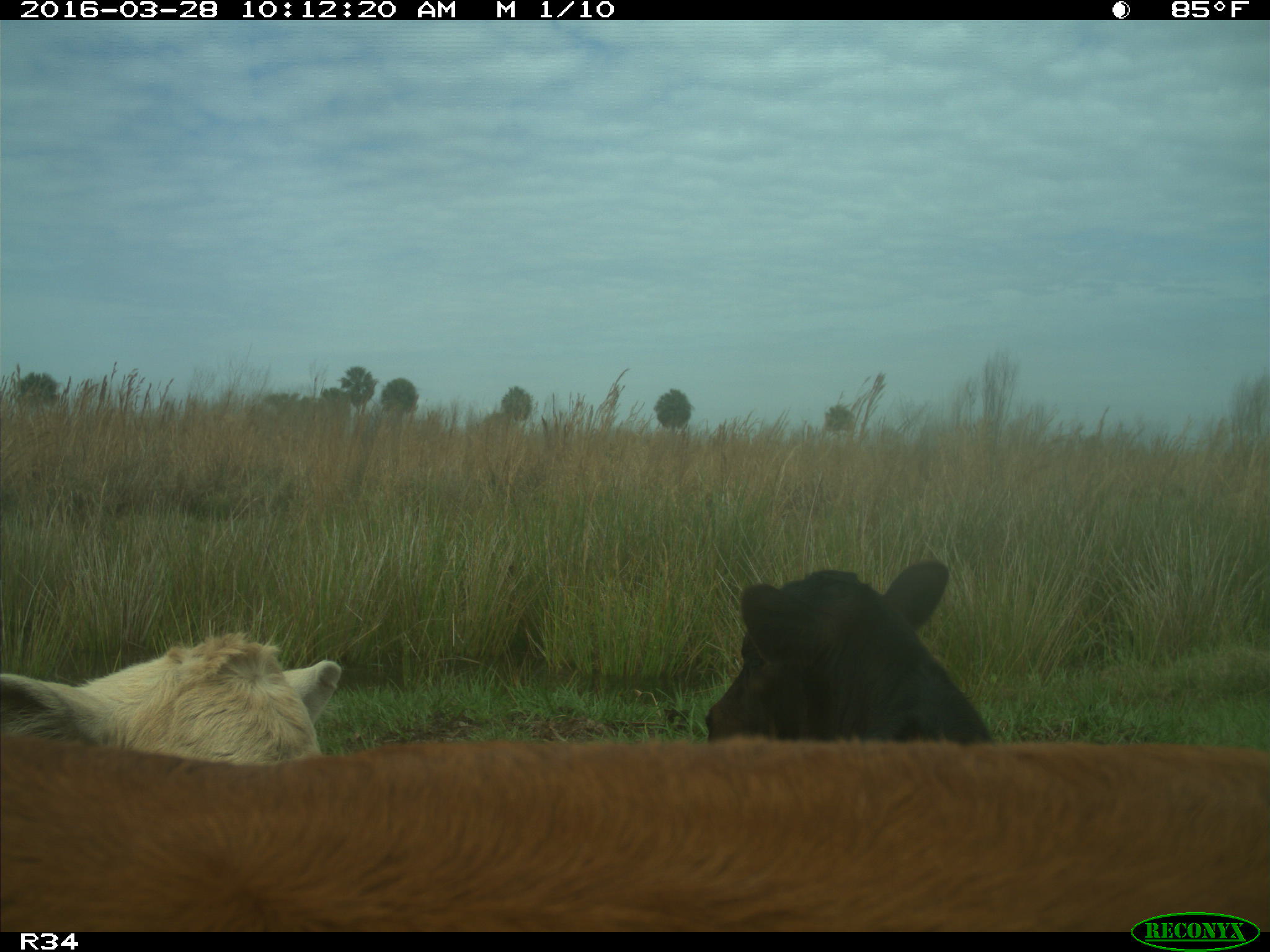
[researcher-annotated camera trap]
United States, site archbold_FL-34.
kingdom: Animalia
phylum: Chordata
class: Mammalia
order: Artiodactyla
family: Bovidae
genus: Bos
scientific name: Bos taurus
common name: domestic cow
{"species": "Bos taurus (domestic cow)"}